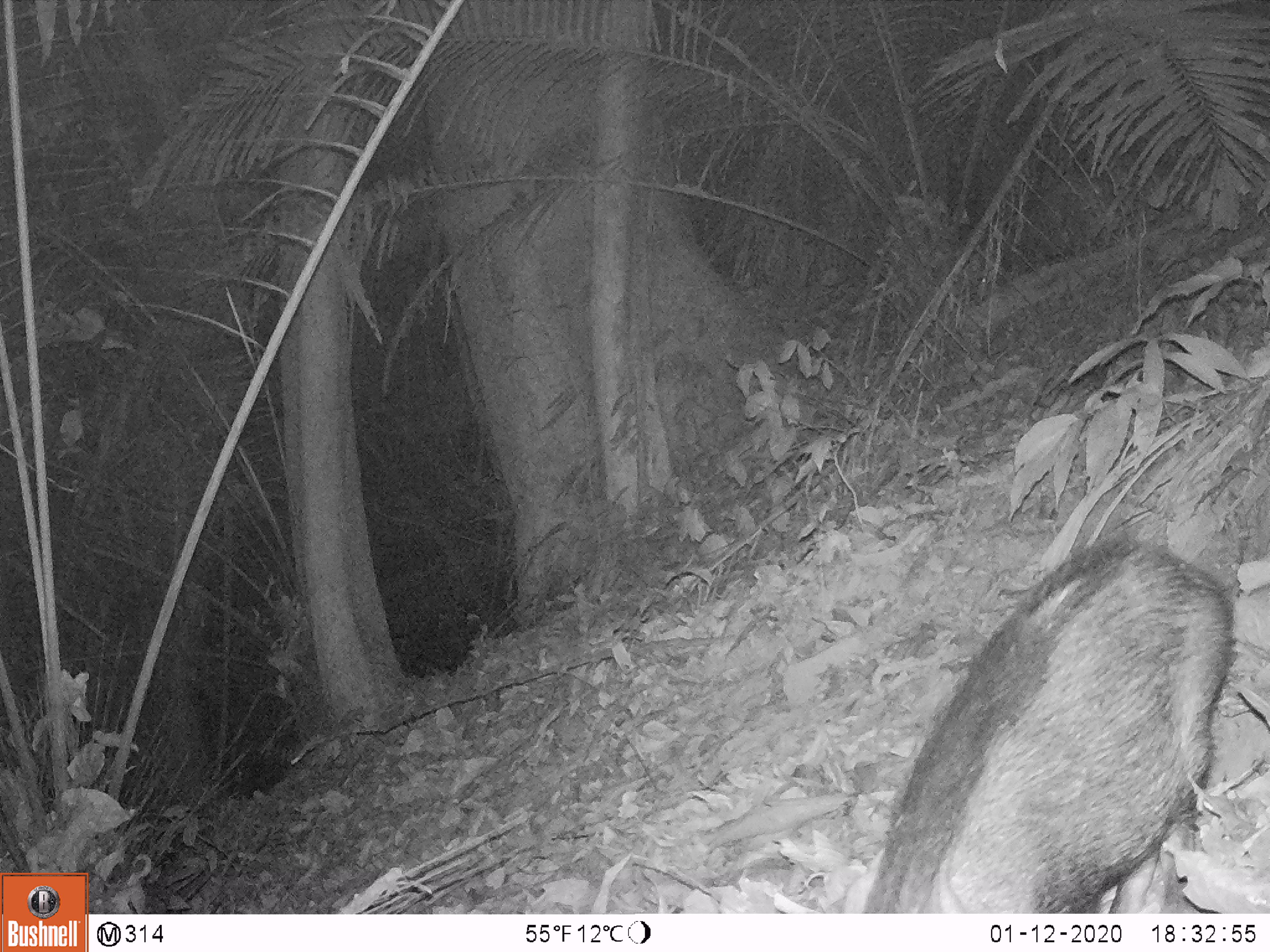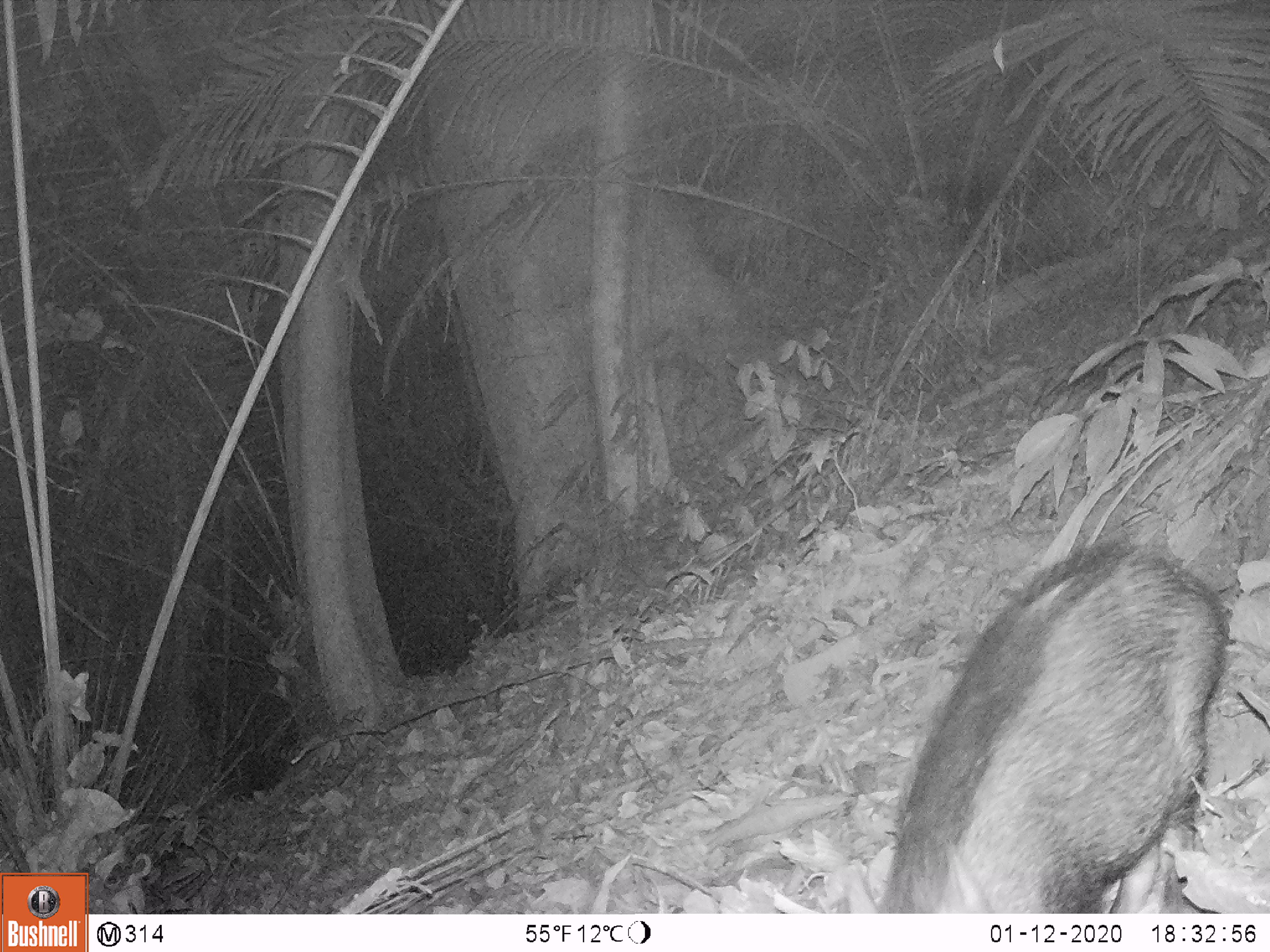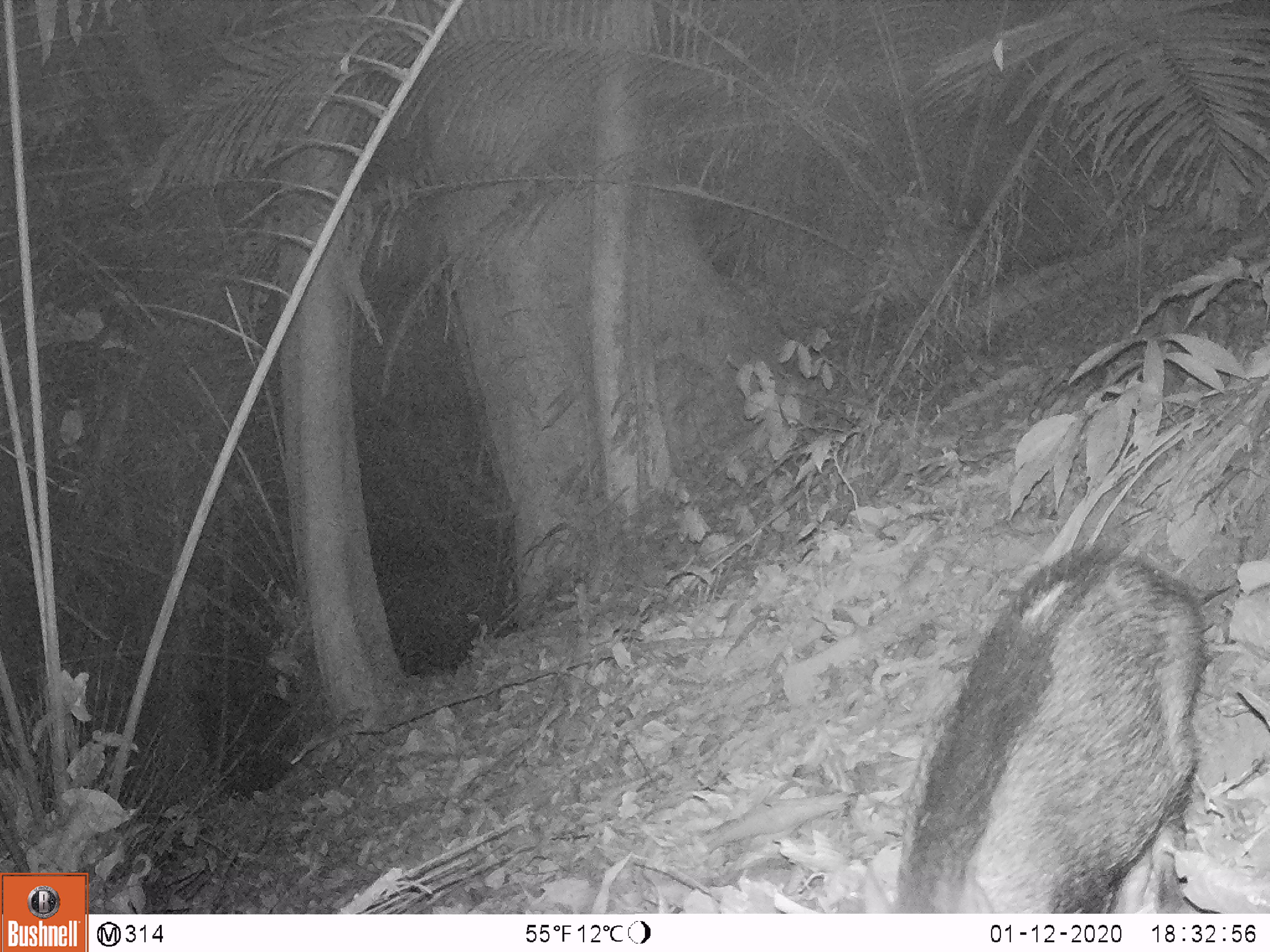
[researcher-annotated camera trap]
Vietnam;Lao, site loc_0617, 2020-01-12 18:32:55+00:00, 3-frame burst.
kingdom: Animalia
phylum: Chordata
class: Mammalia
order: Artiodactyla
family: Suidae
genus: Sus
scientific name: Sus scrofa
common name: eurasian wild pig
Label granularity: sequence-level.